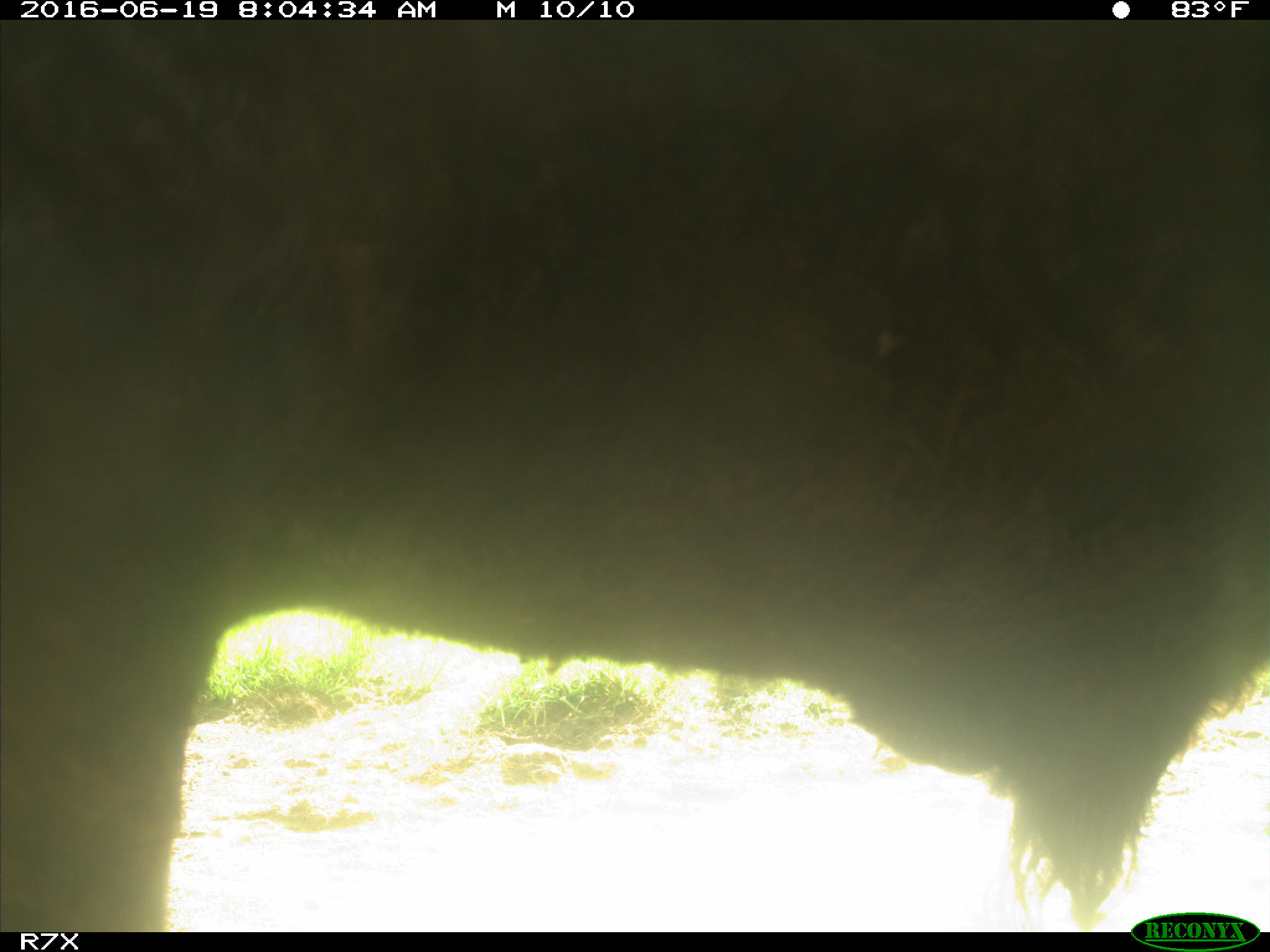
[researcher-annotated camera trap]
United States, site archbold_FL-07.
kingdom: Animalia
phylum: Chordata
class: Mammalia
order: Artiodactyla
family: Bovidae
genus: Bos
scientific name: Bos taurus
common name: domestic cow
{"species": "Bos taurus (domestic cow)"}